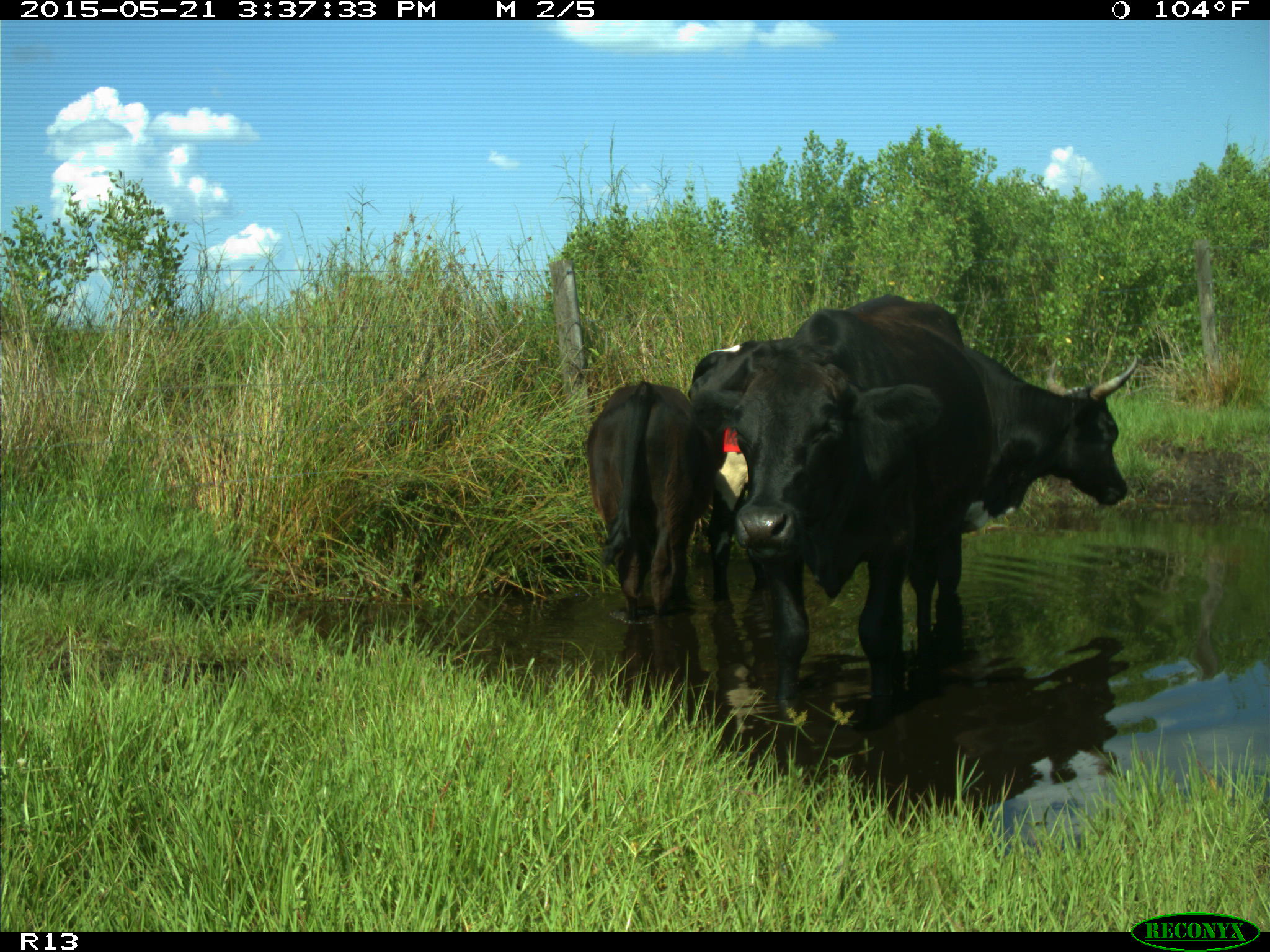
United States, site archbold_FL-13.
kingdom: Animalia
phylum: Chordata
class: Mammalia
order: Artiodactyla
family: Bovidae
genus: Bos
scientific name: Bos taurus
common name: domestic cow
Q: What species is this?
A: Bos taurus (domestic cow).